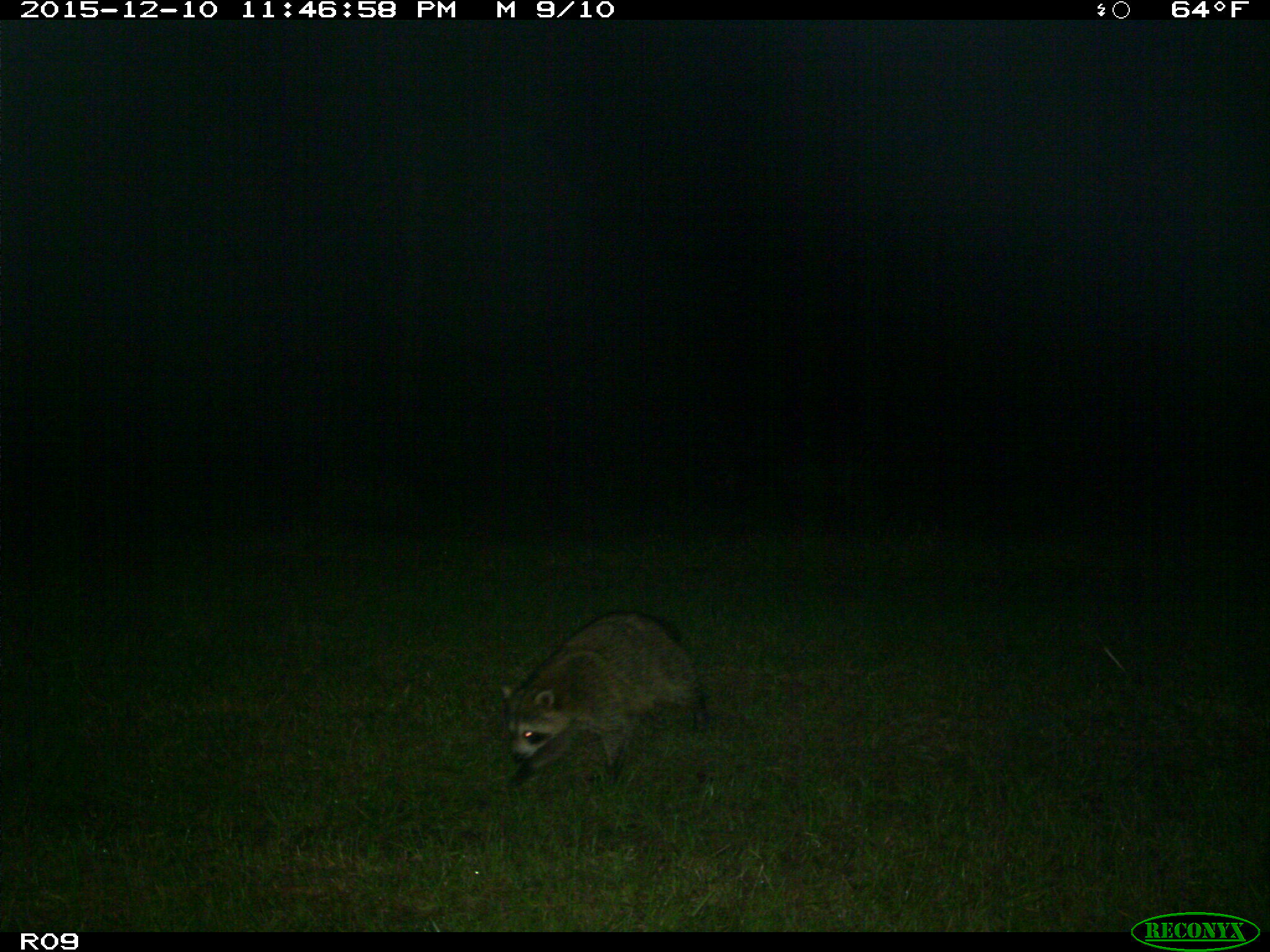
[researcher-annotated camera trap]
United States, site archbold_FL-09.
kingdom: Animalia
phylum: Chordata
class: Mammalia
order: Carnivora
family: Procyonidae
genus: Procyon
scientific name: Procyon lotor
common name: common raccoon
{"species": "Procyon lotor (common raccoon)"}